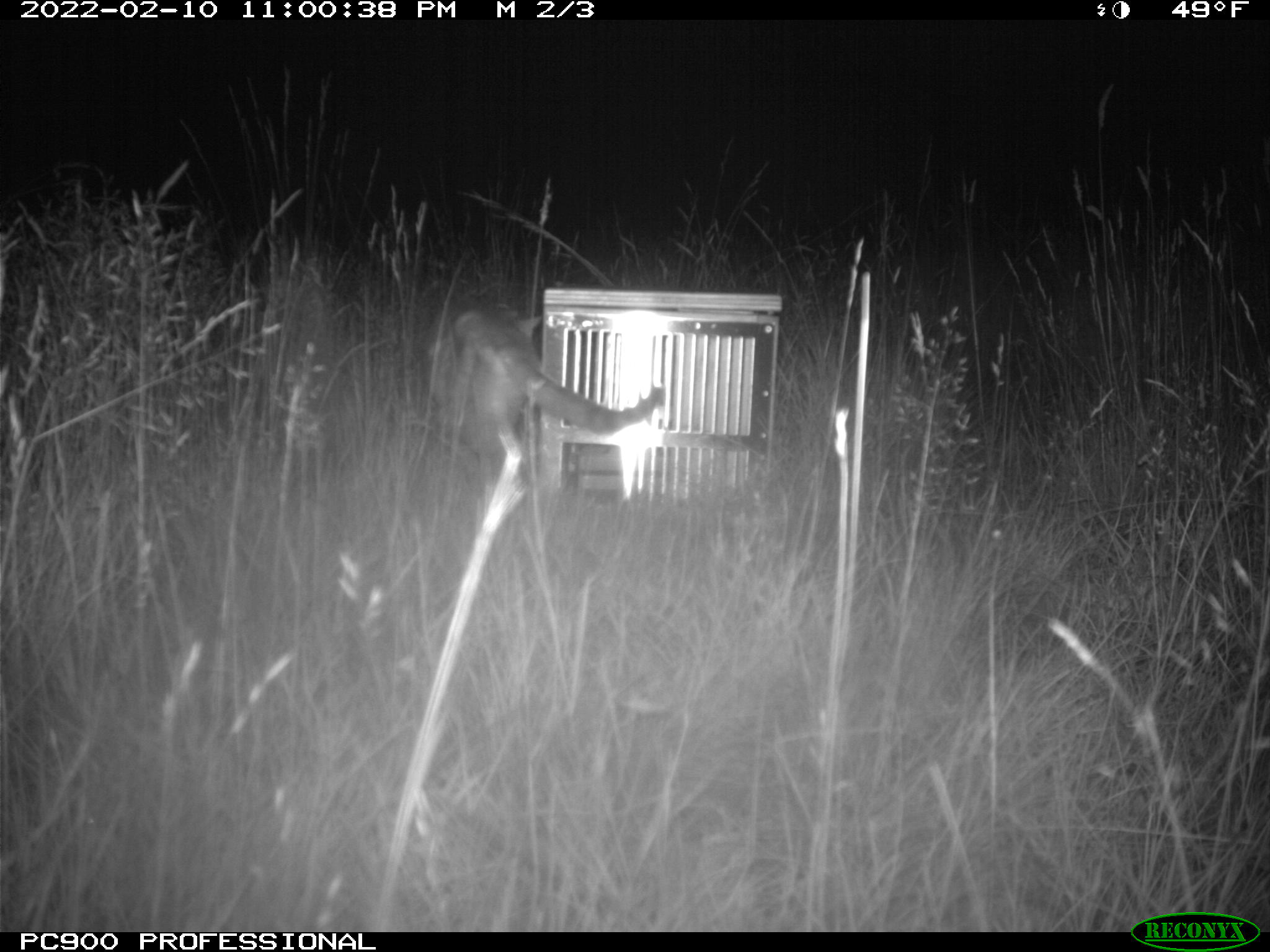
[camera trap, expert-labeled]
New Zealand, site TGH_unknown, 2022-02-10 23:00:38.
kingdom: Animalia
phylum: Chordata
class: Mammalia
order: Carnivora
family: Felidae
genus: Felis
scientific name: Felis catus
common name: domestic cat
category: cat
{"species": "cat (domestic cat) (Felis catus)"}